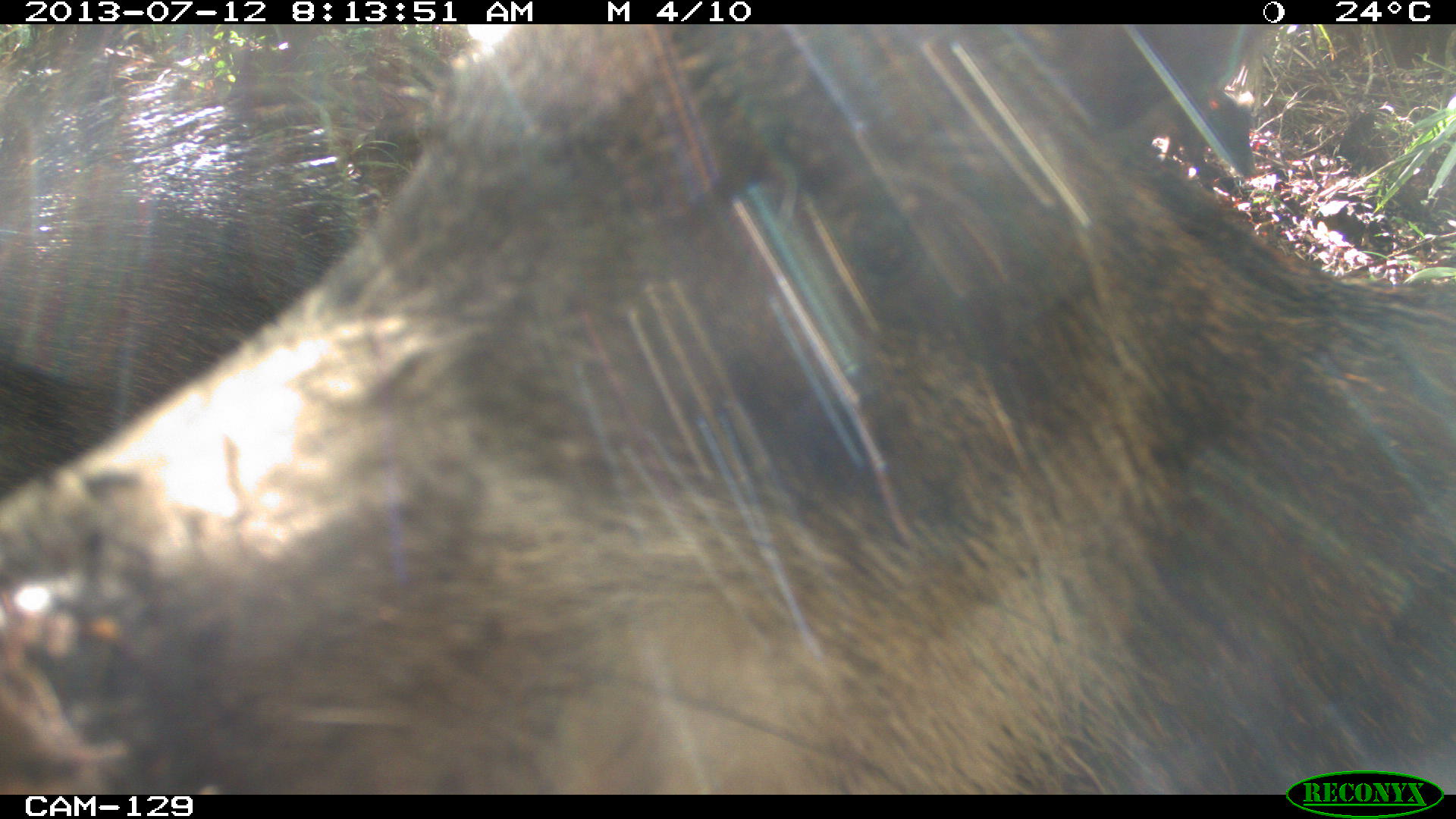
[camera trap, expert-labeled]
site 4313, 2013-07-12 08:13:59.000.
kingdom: Animalia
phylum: Chordata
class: Mammalia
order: Artiodactyla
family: Tayassuidae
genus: Tayassu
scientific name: Tayassu pecari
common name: white-lipped peccary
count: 20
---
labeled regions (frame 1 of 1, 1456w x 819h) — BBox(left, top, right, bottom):
tayassu pecari: BBox(0, 24, 1455, 791); BBox(0, 26, 457, 500)